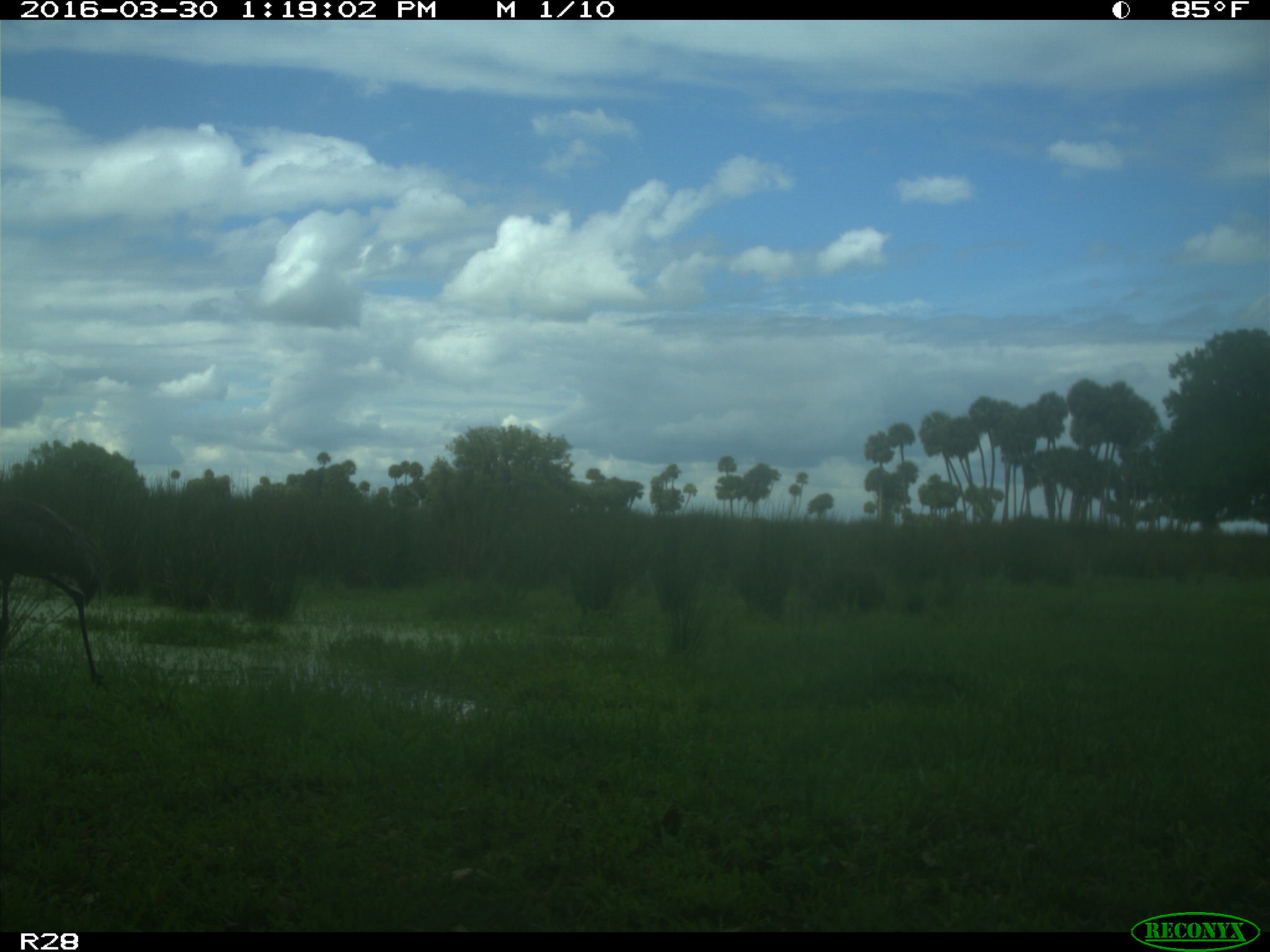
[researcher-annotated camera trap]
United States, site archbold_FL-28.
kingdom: Animalia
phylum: Chordata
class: Aves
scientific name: Aves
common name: birds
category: unidentified bird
Unidentified bird (birds) (Aves).